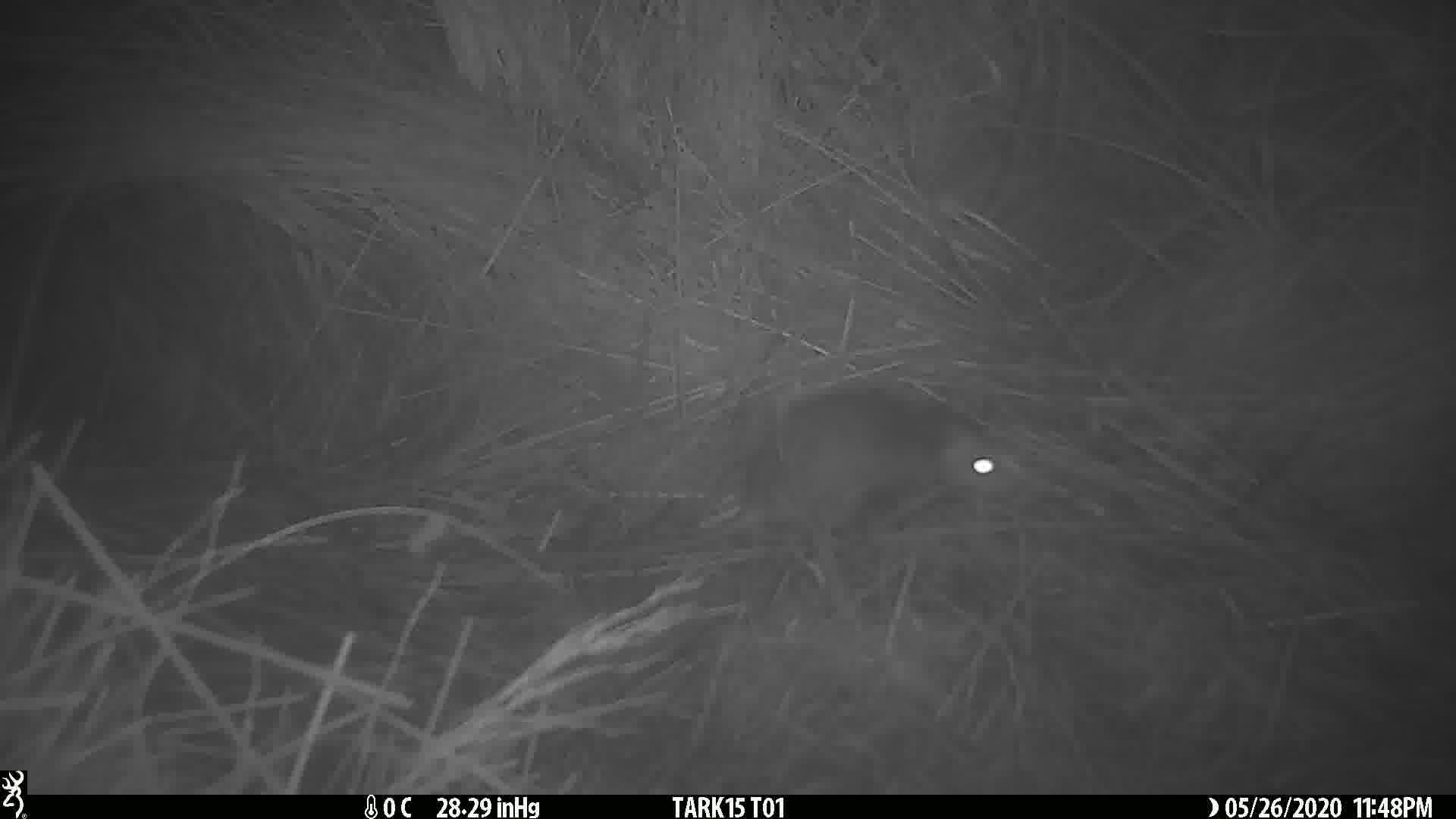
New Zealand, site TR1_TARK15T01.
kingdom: Animalia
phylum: Chordata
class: Mammalia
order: Rodentia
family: Muridae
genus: Rattus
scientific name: Rattus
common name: rat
Rat (Rattus).